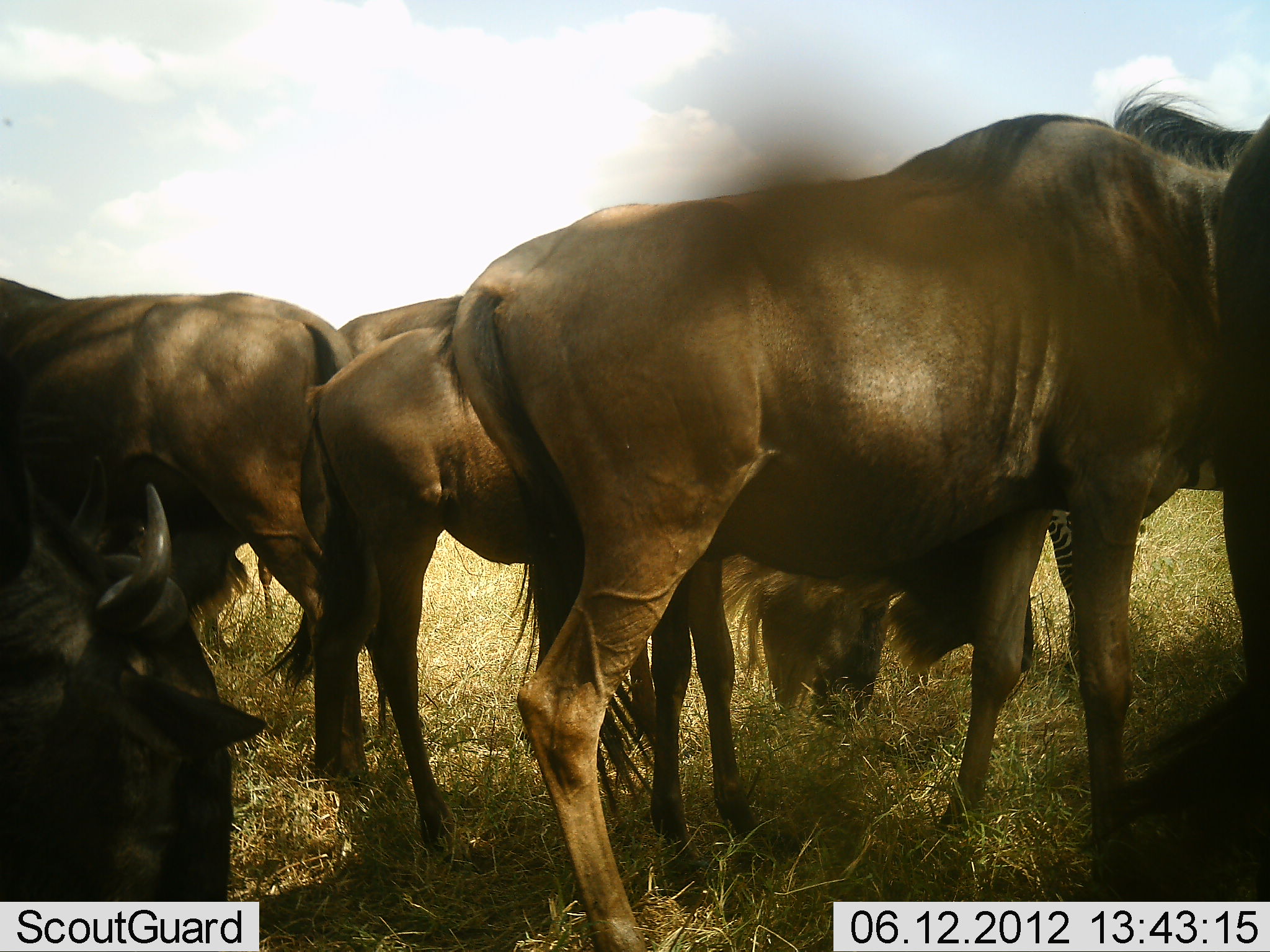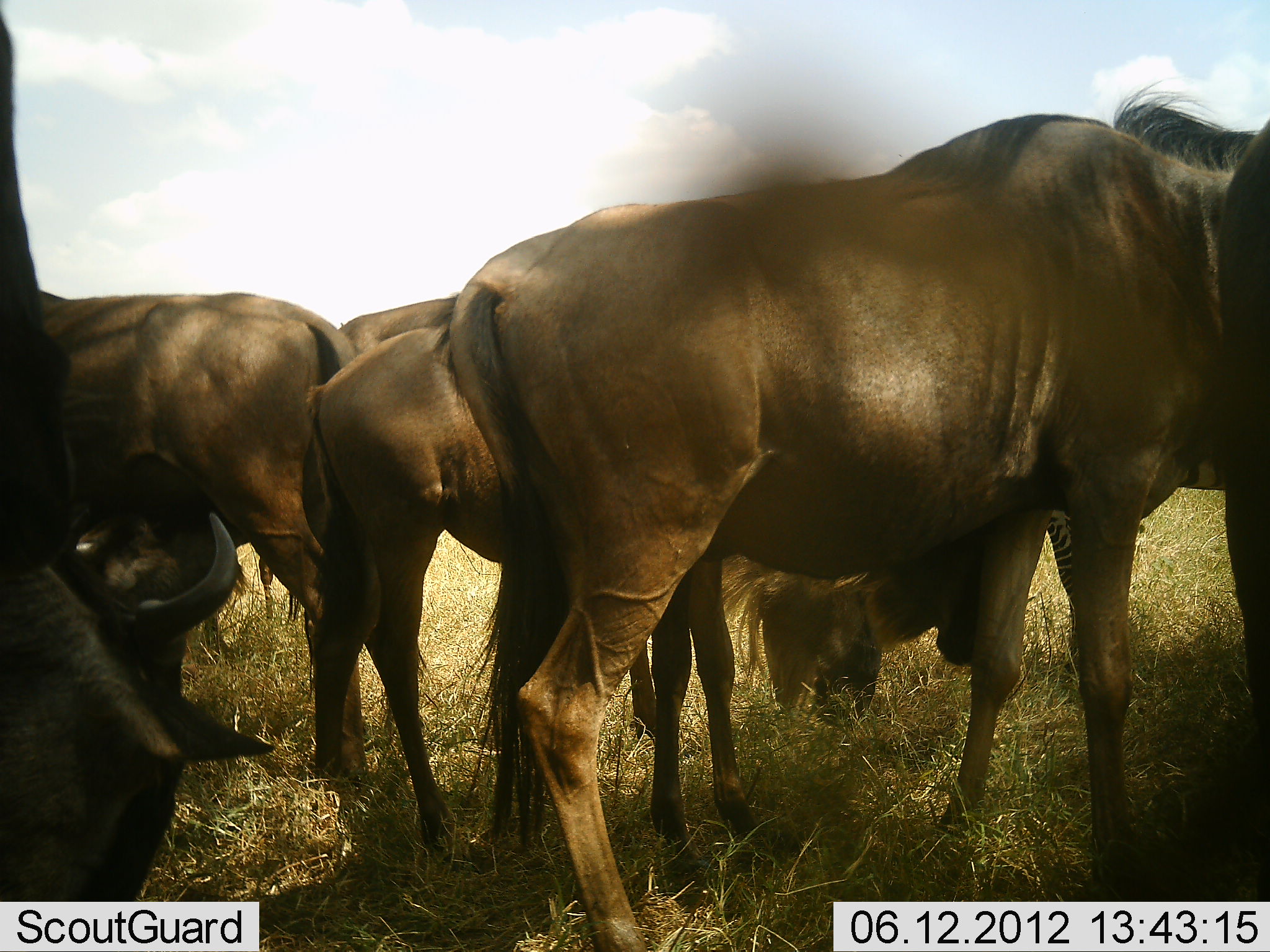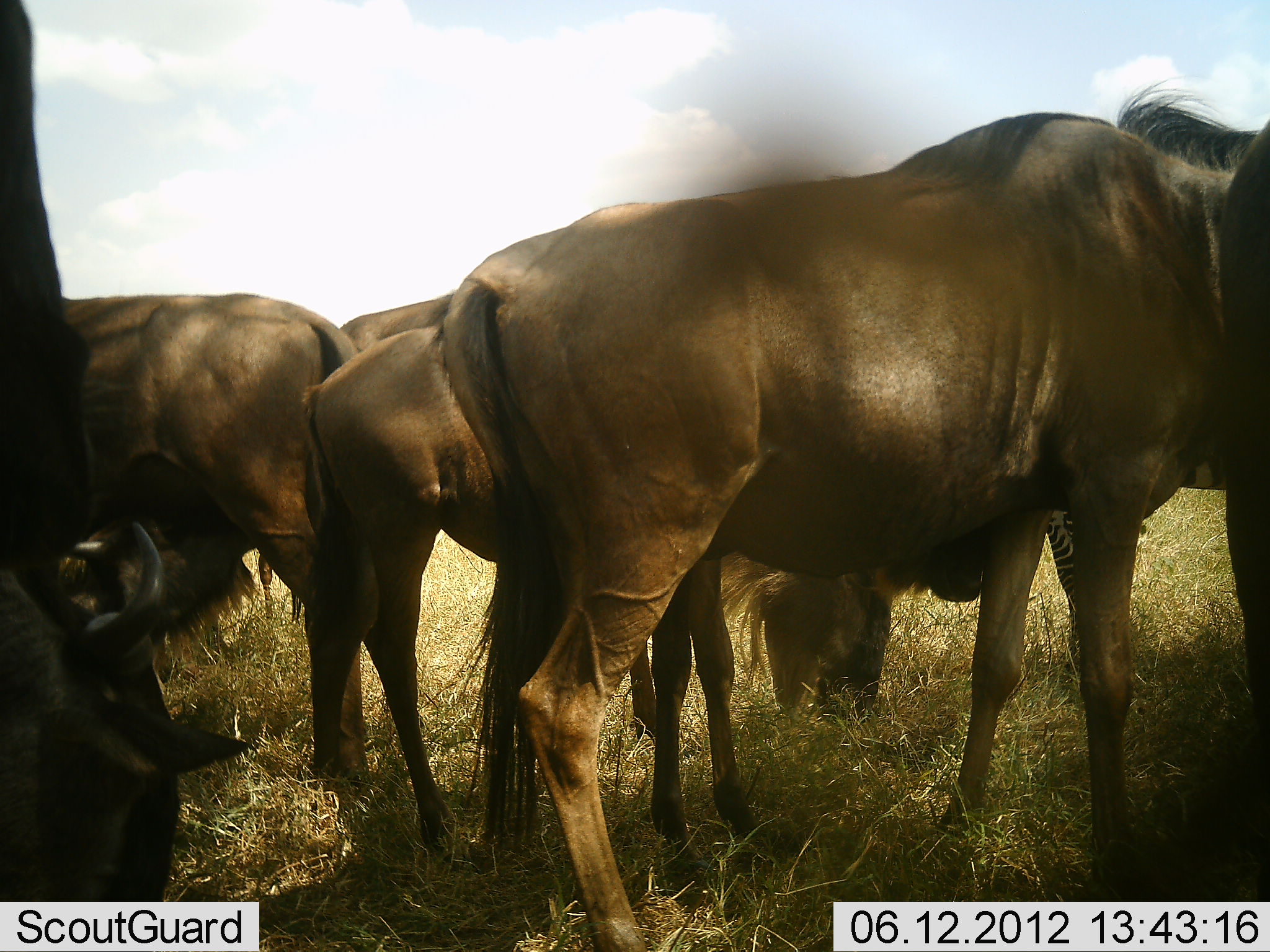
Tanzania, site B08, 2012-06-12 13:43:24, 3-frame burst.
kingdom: Animalia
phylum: Chordata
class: Mammalia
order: Artiodactyla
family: Bovidae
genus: Connochaetes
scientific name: Connochaetes taurinus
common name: blue wildebeest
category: wildebeest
Wildebeest (blue wildebeest) (Connochaetes taurinus), count 6. Behavior (volunteer vote fractions): standing 84%, resting 5%, moving 0%, interacting 11%. Young present (vote fraction): 21%. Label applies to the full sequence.